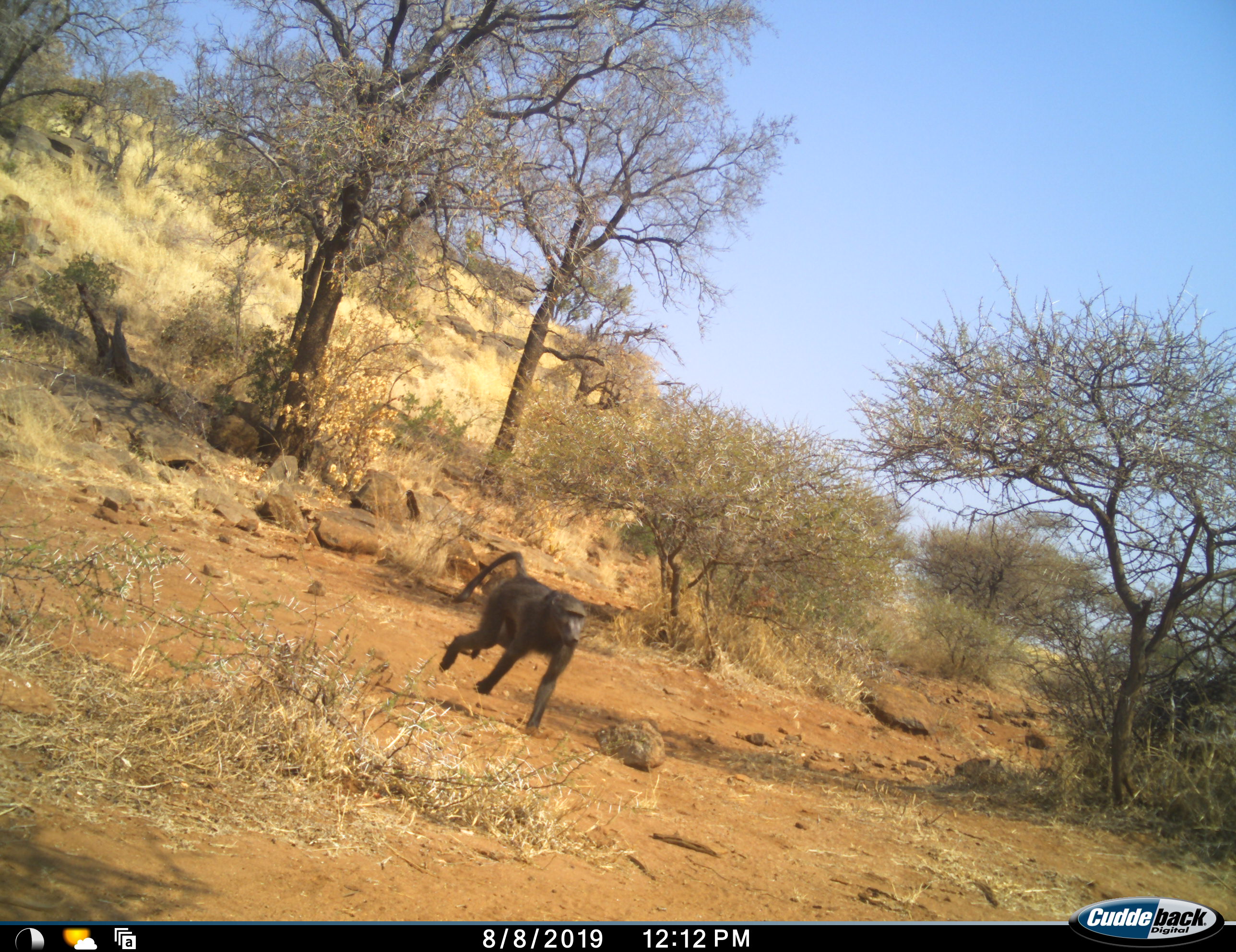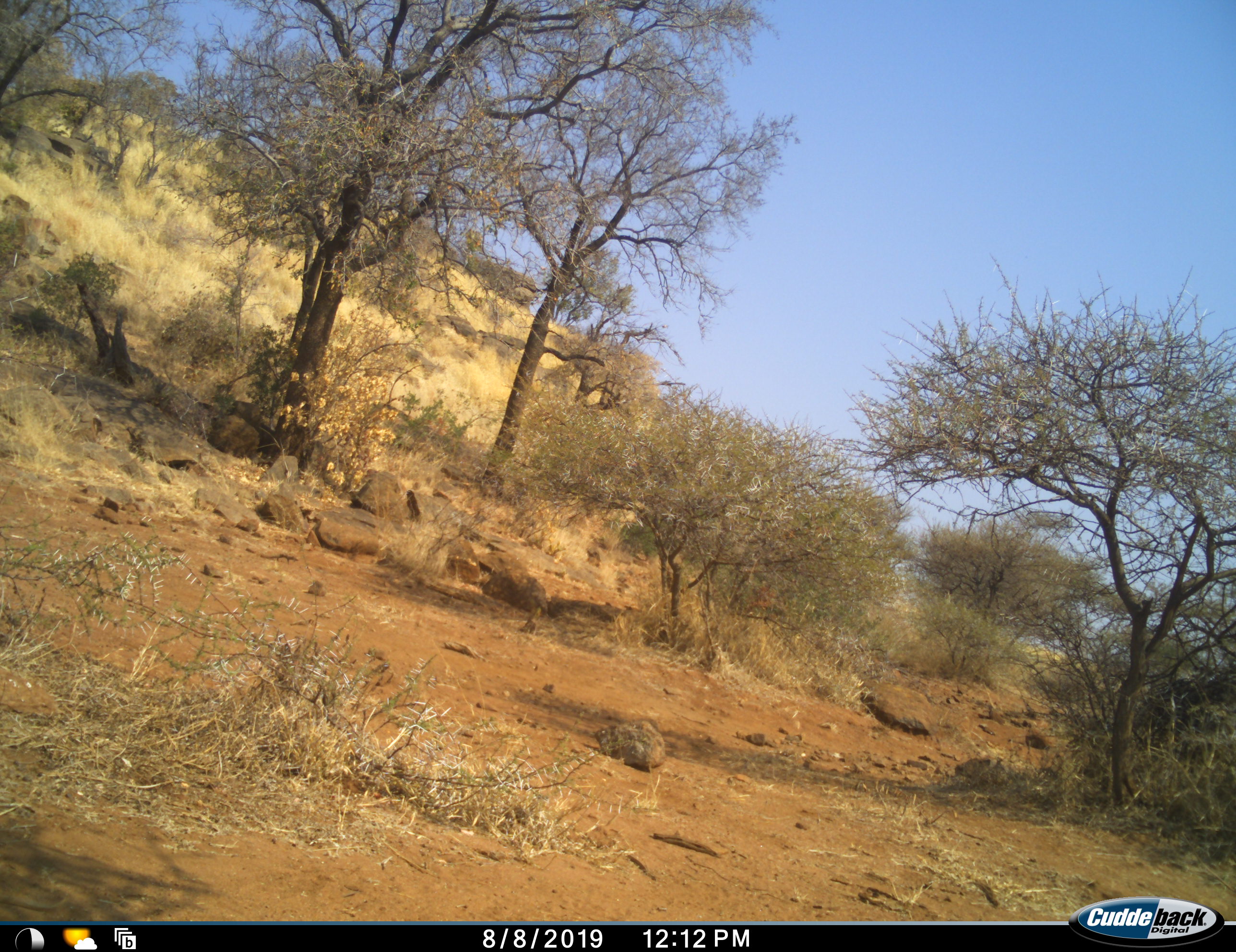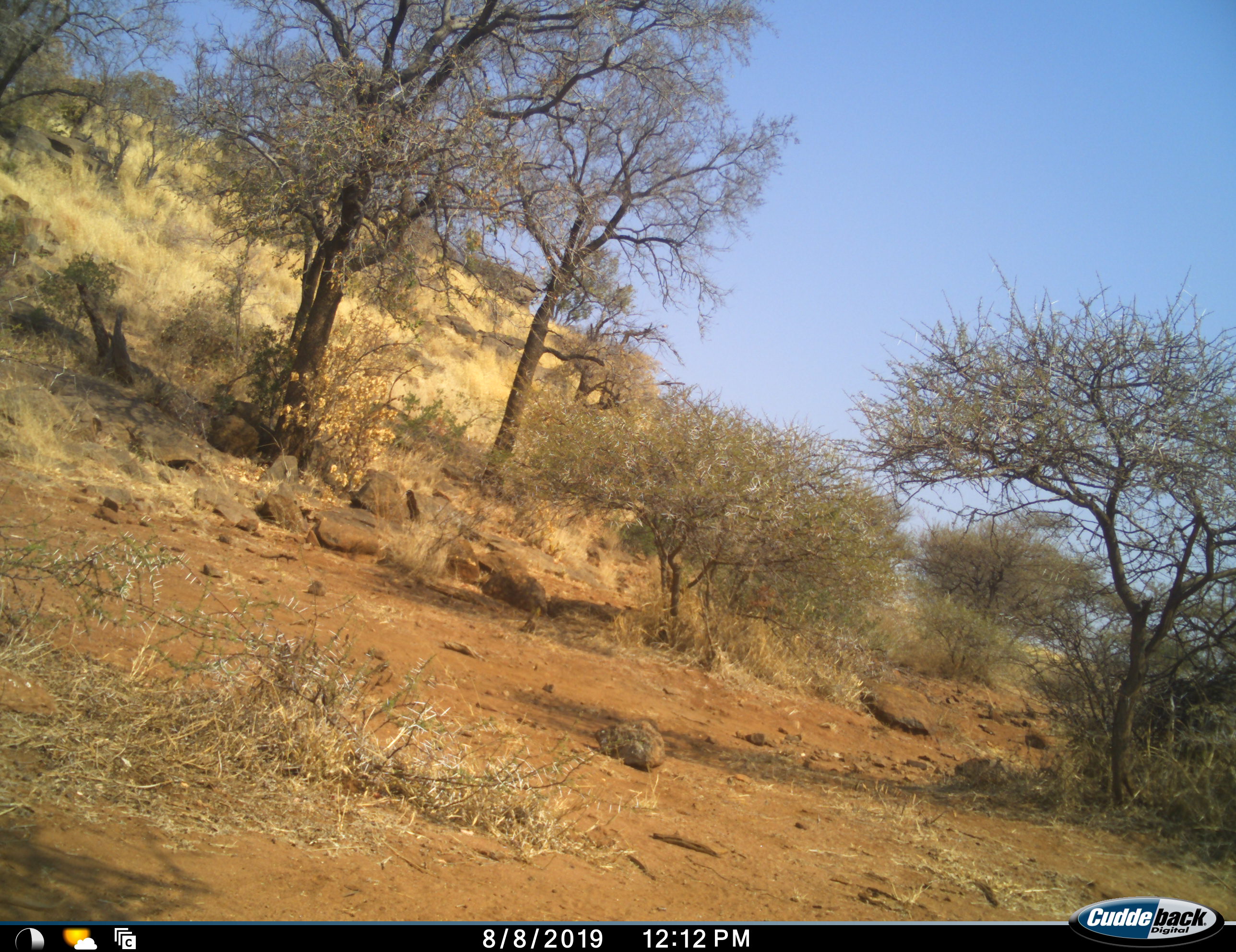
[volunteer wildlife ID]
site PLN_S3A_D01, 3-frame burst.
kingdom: Animalia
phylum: Chordata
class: Mammalia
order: Primates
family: Cercopithecidae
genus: Papio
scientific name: Papio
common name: baboon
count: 1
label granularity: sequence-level